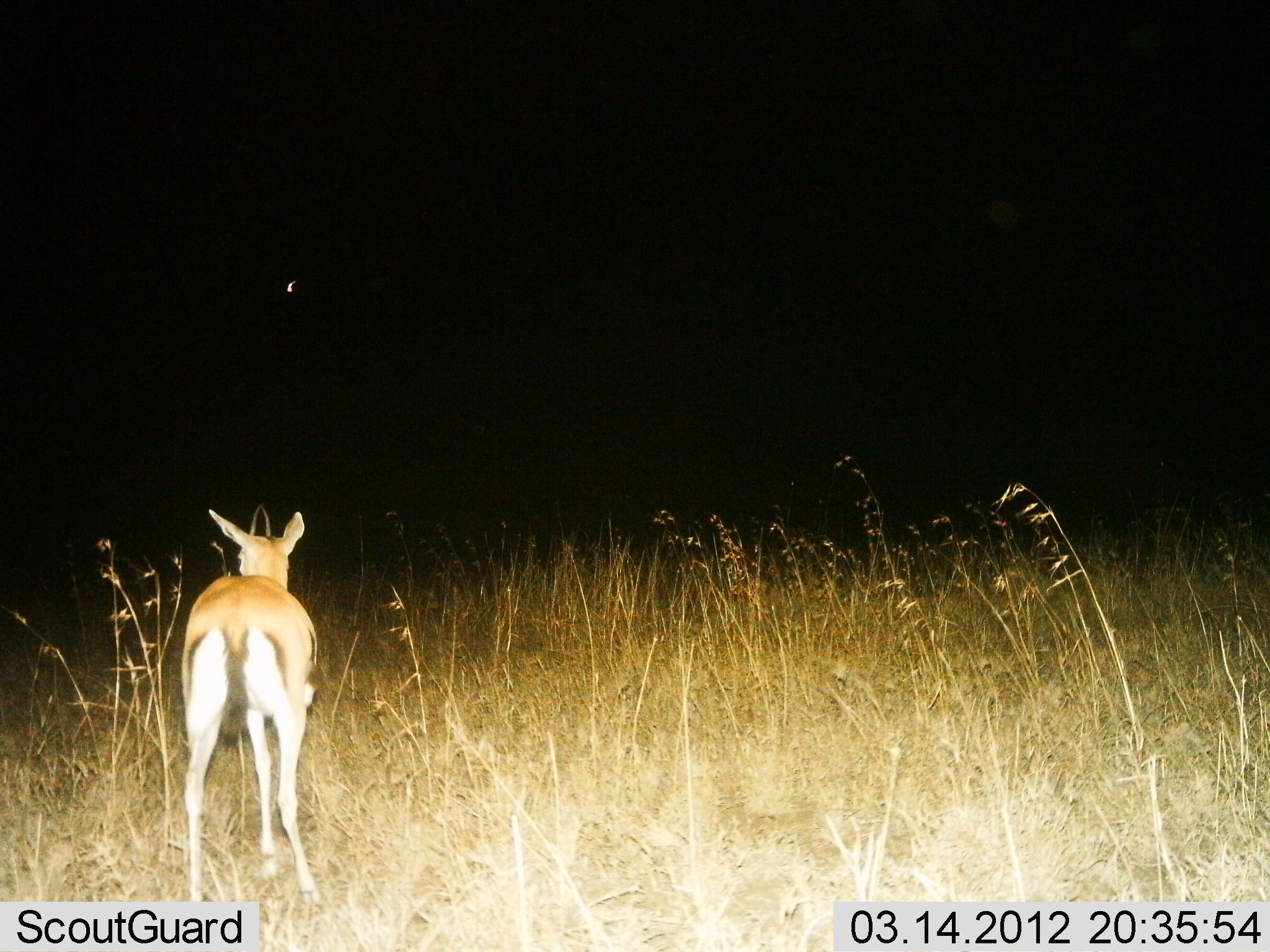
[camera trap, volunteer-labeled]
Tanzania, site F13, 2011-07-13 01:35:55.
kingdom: Animalia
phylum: Chordata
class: Mammalia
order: Artiodactyla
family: Bovidae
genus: Eudorcas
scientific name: Eudorcas thomsonii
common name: thomson's gazelle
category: gazellethomsons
Gazellethomsons (thomson's gazelle) (Eudorcas thomsonii), count 1. Behavior (volunteer vote fractions): standing 100%, resting 0%, moving 0%, interacting 0%. Young present (vote fraction): 0%. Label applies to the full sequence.